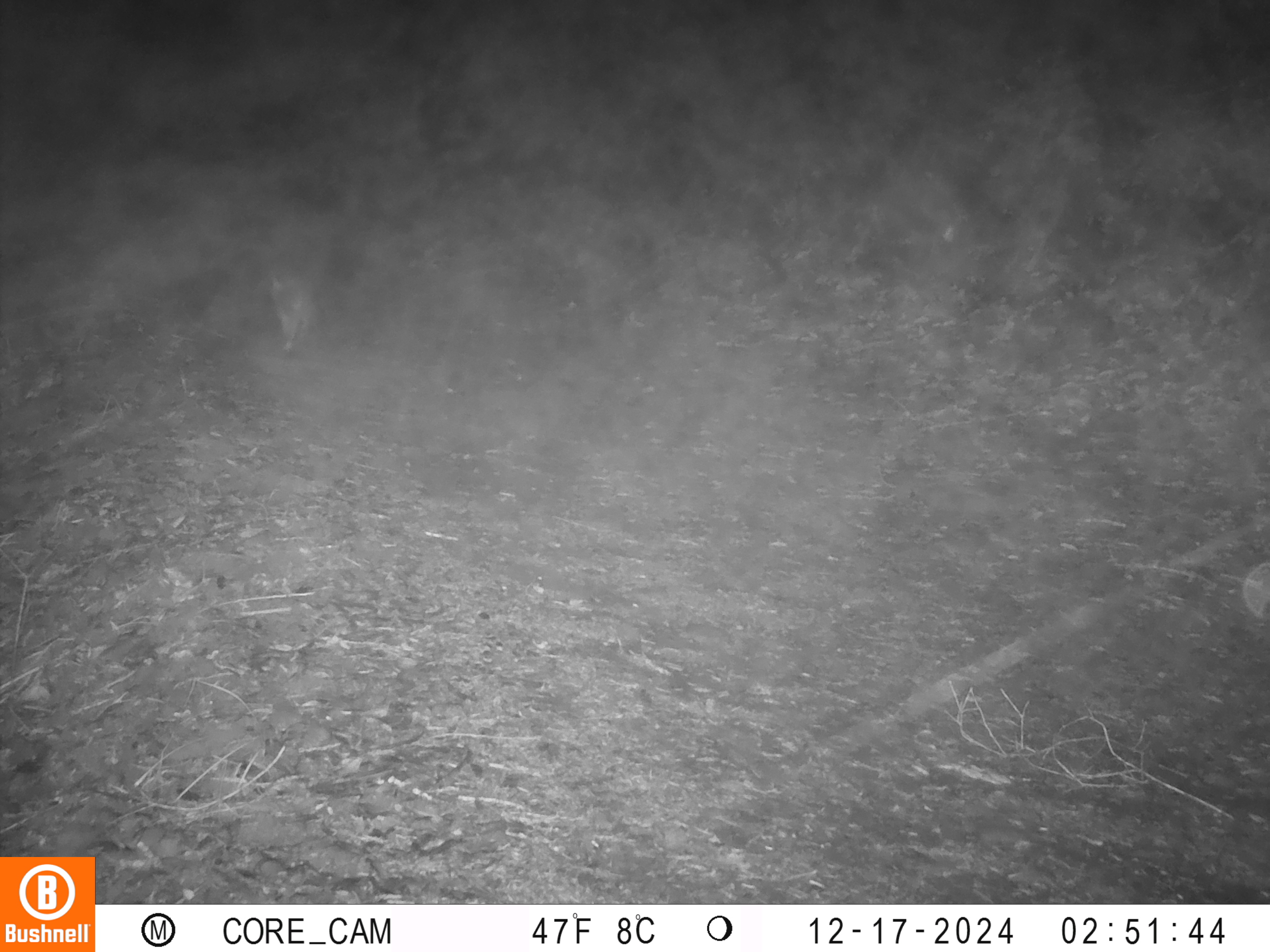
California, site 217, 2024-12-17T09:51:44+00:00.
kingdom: Animalia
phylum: Chordata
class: Mammalia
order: Carnivora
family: Canidae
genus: Urocyon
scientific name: Urocyon cinereoargenteus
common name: gray fox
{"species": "gray fox (Urocyon cinereoargenteus)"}